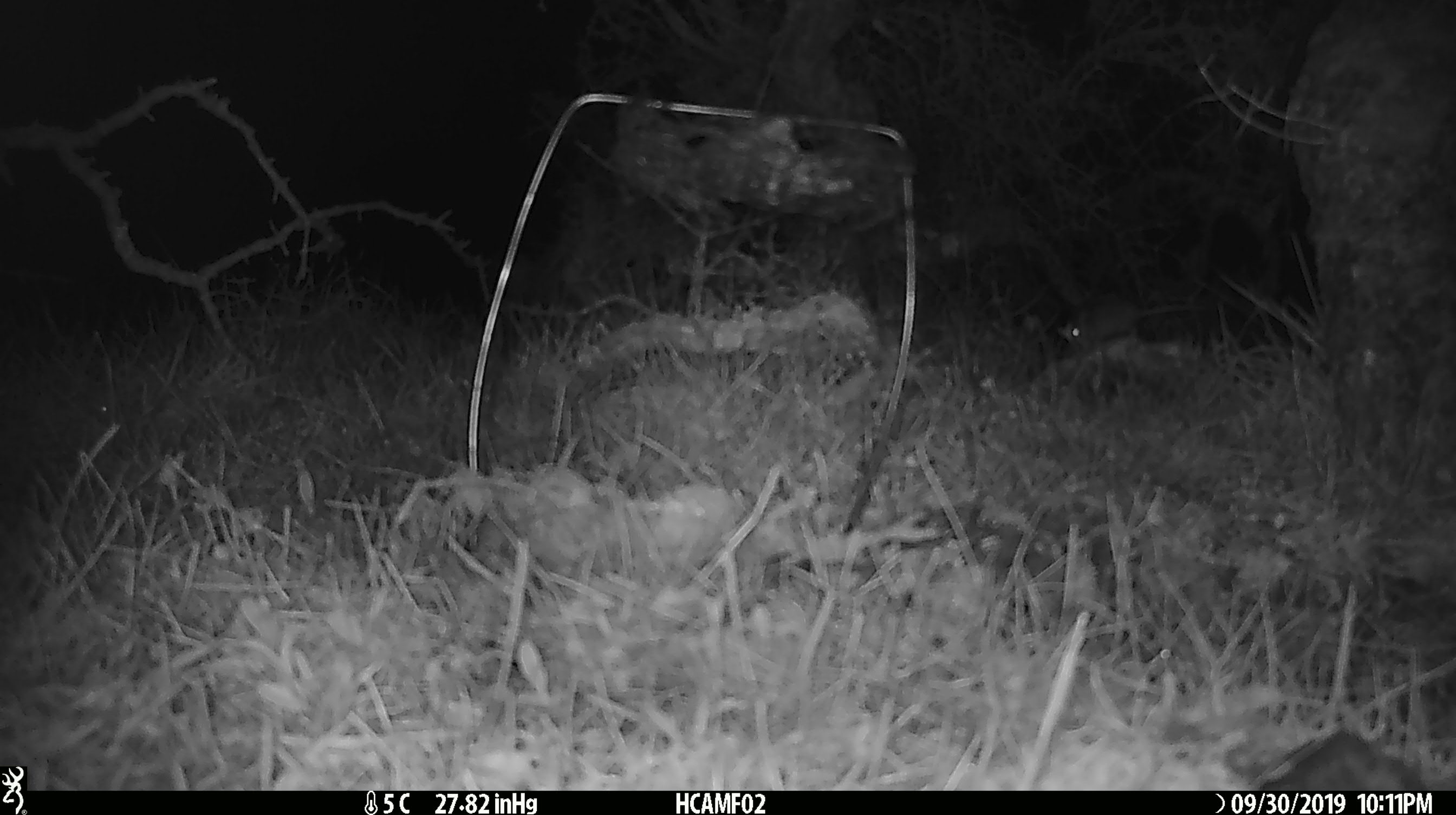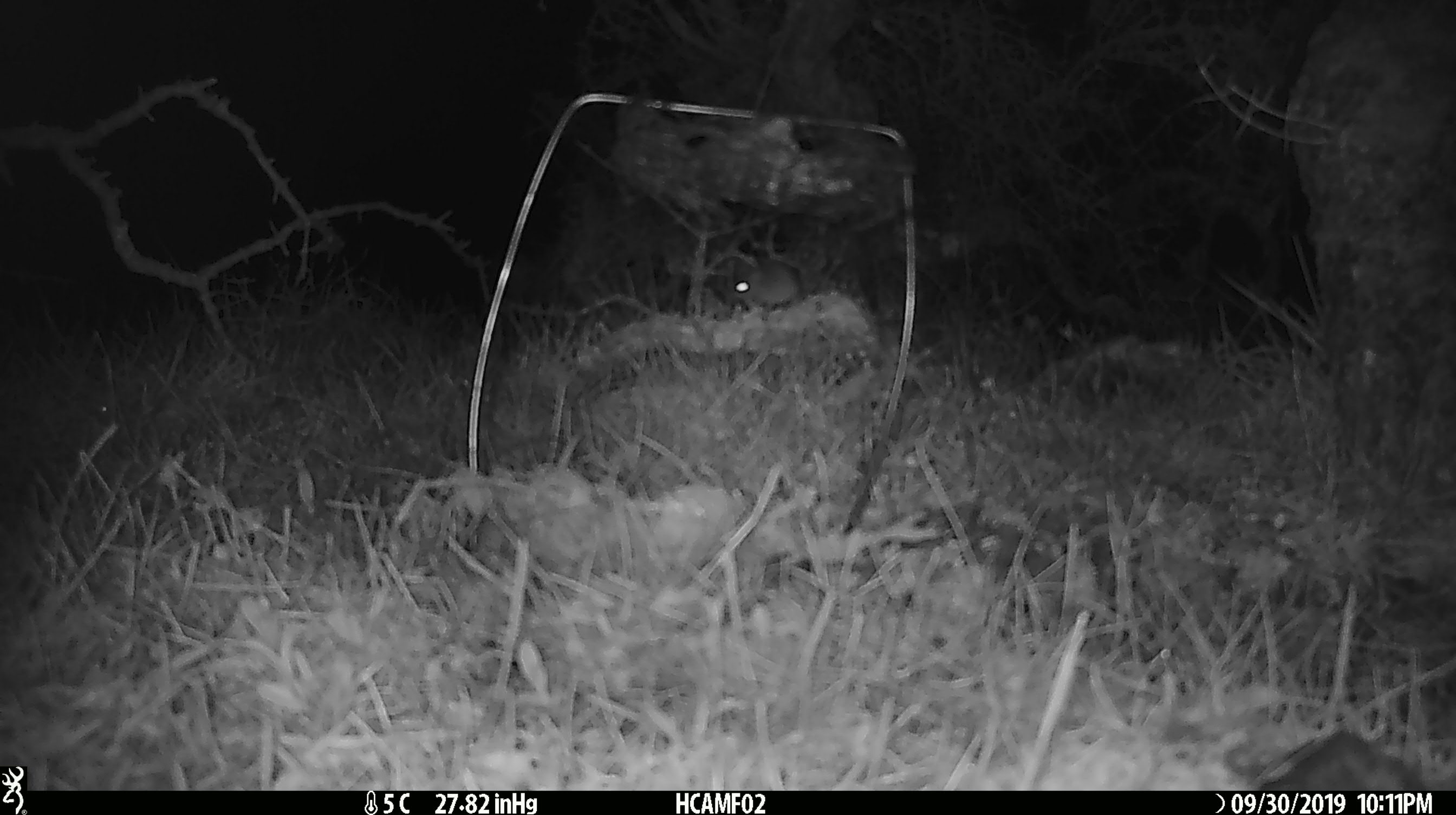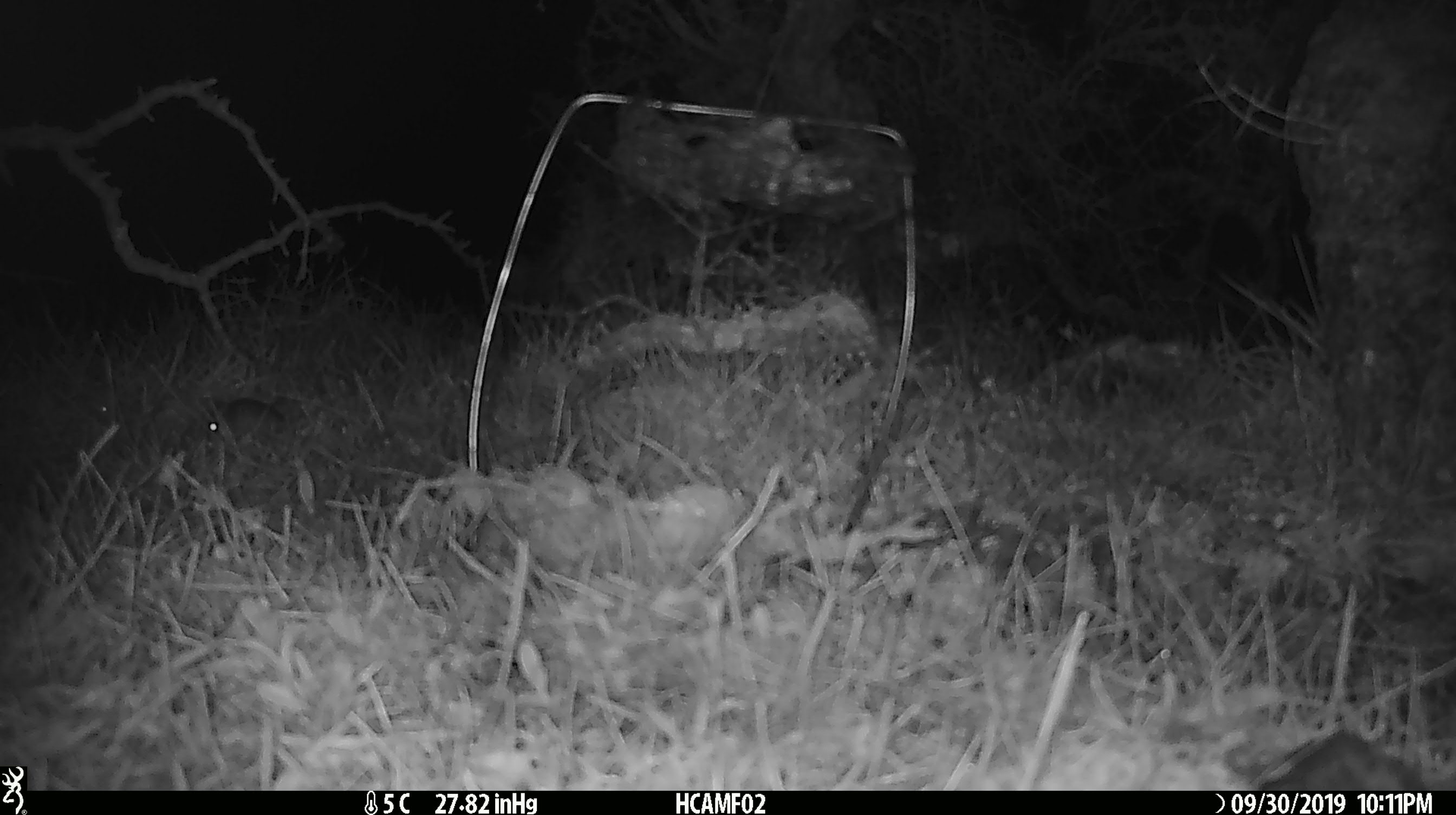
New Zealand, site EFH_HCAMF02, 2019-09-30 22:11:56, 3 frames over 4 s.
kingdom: Animalia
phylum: Chordata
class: Mammalia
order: Rodentia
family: Muridae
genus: Mus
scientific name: Mus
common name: mouse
Mouse (Mus).